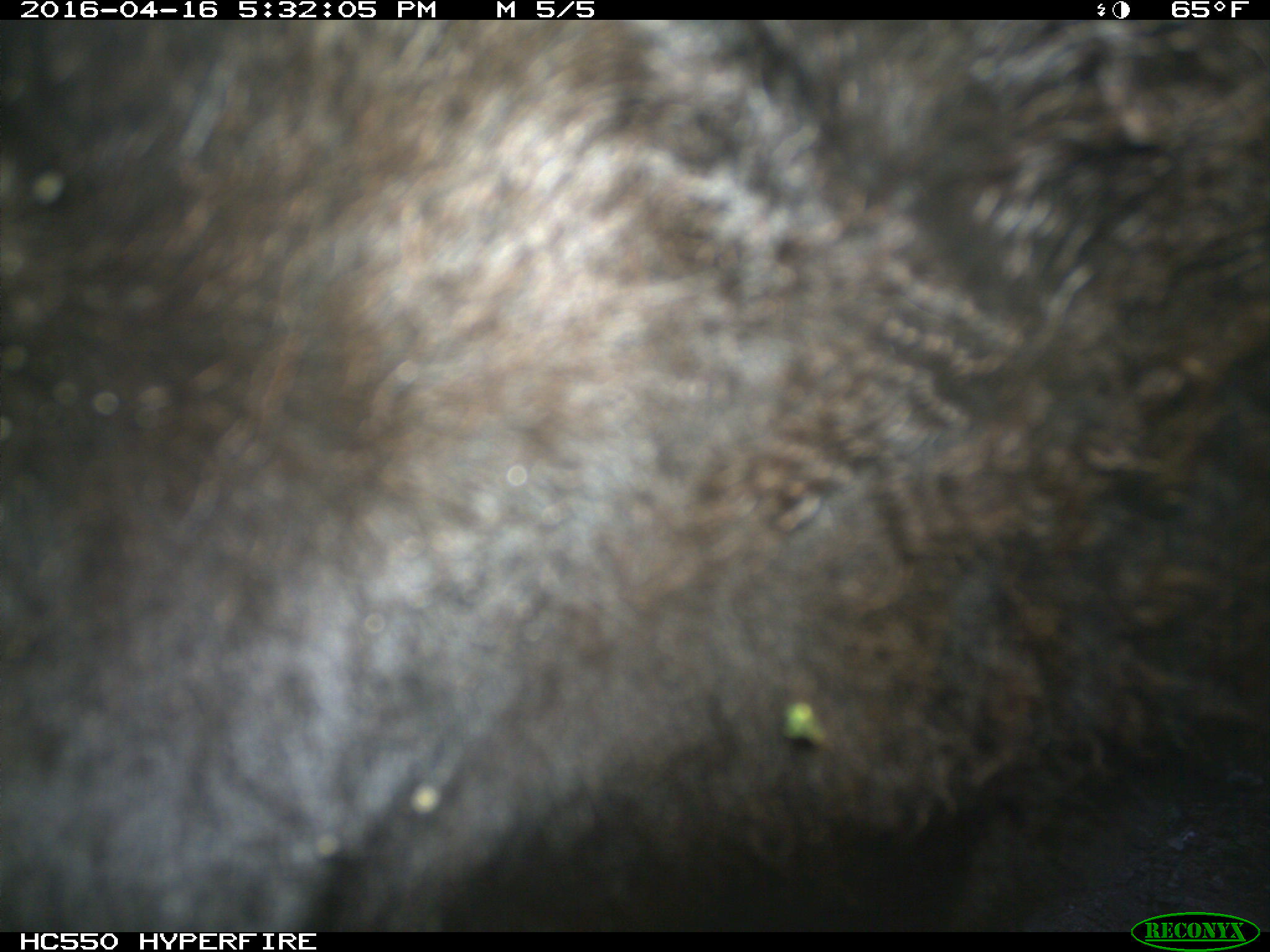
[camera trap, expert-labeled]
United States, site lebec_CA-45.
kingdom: Animalia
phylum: Chordata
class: Mammalia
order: Artiodactyla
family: Bovidae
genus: Bos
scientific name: Bos taurus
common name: domestic cow